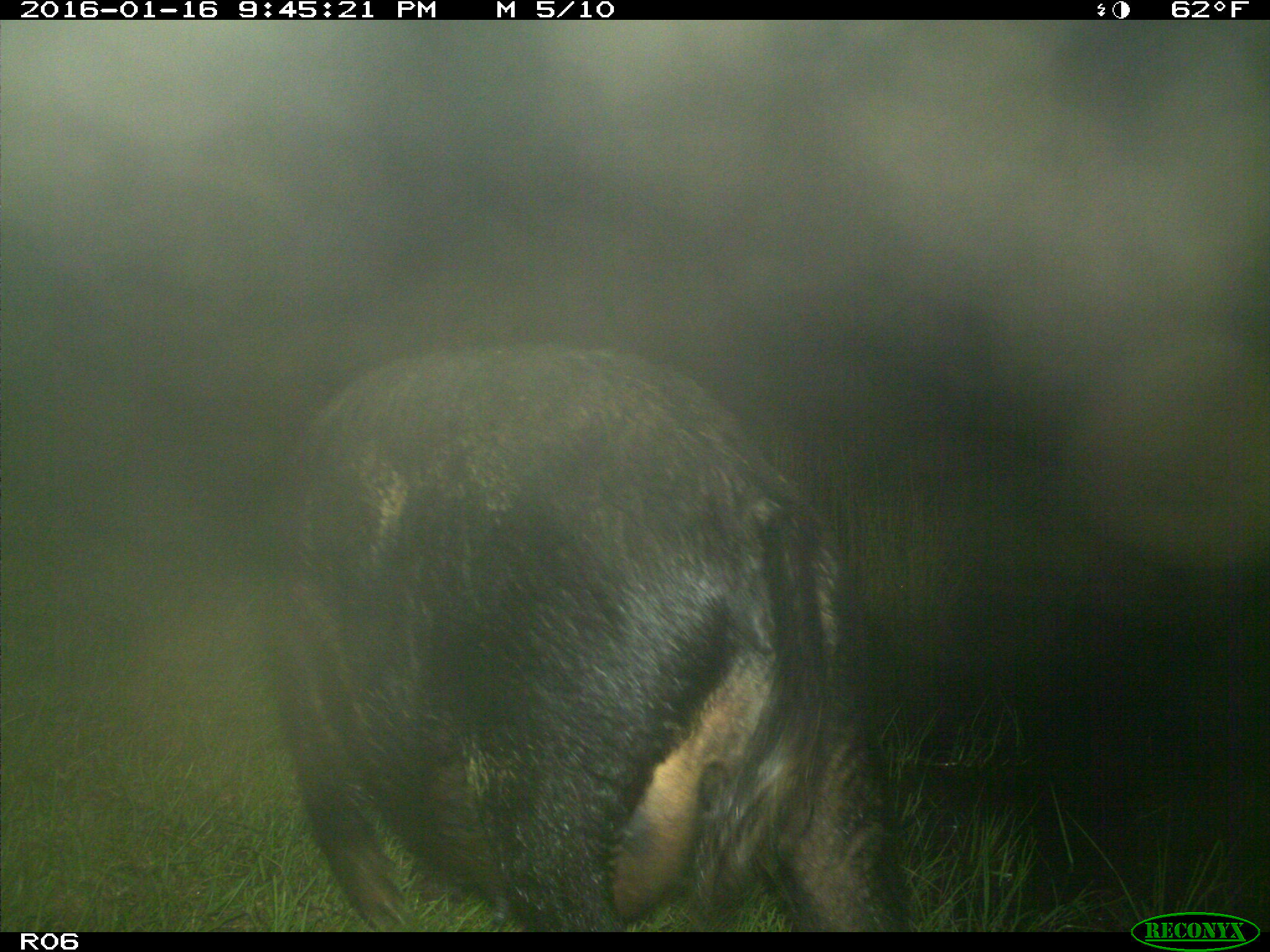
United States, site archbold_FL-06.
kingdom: Animalia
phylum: Chordata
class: Mammalia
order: Artiodactyla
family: Suidae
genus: Sus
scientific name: Sus scrofa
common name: wild boar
Sus scrofa (wild boar).